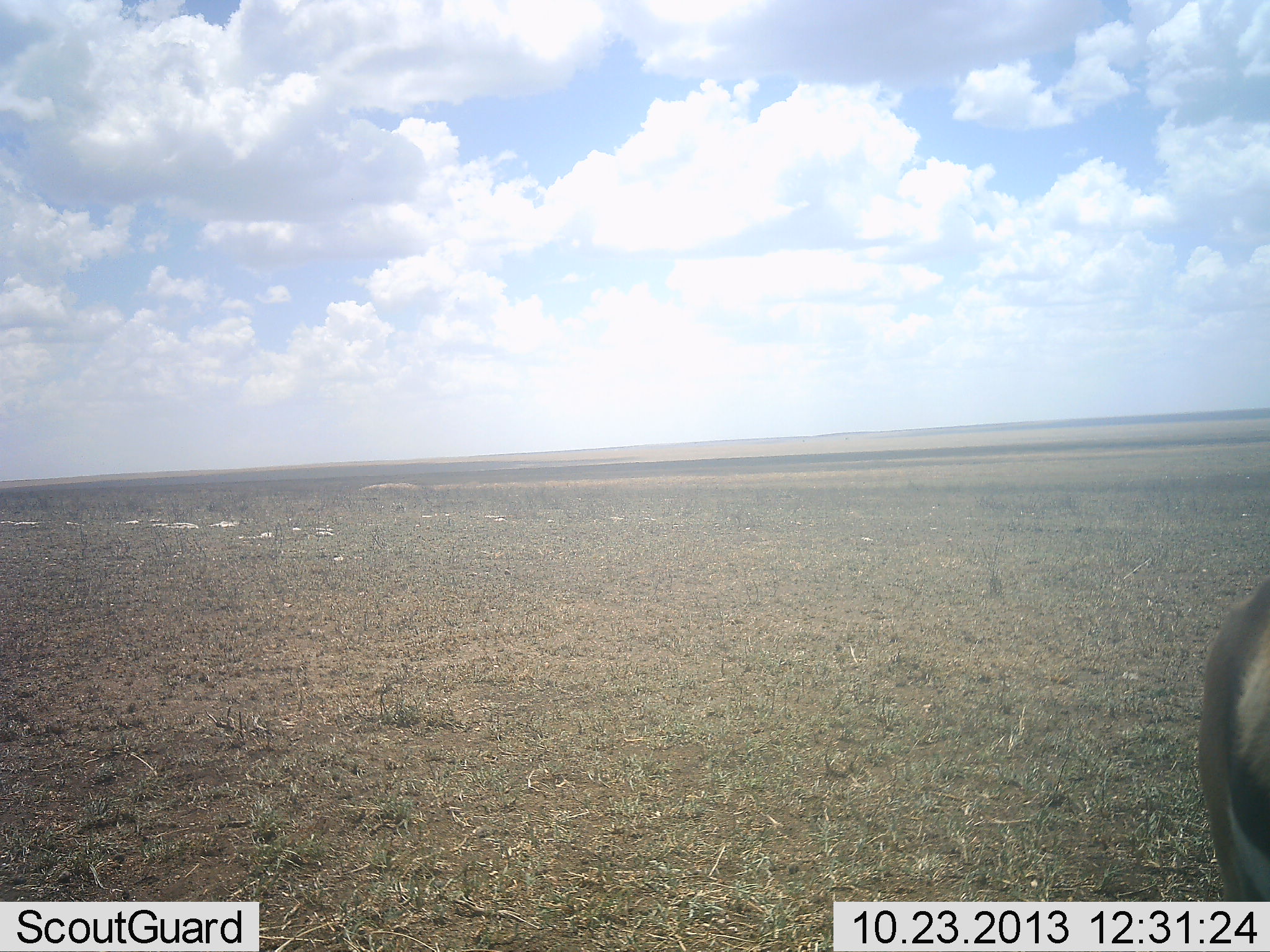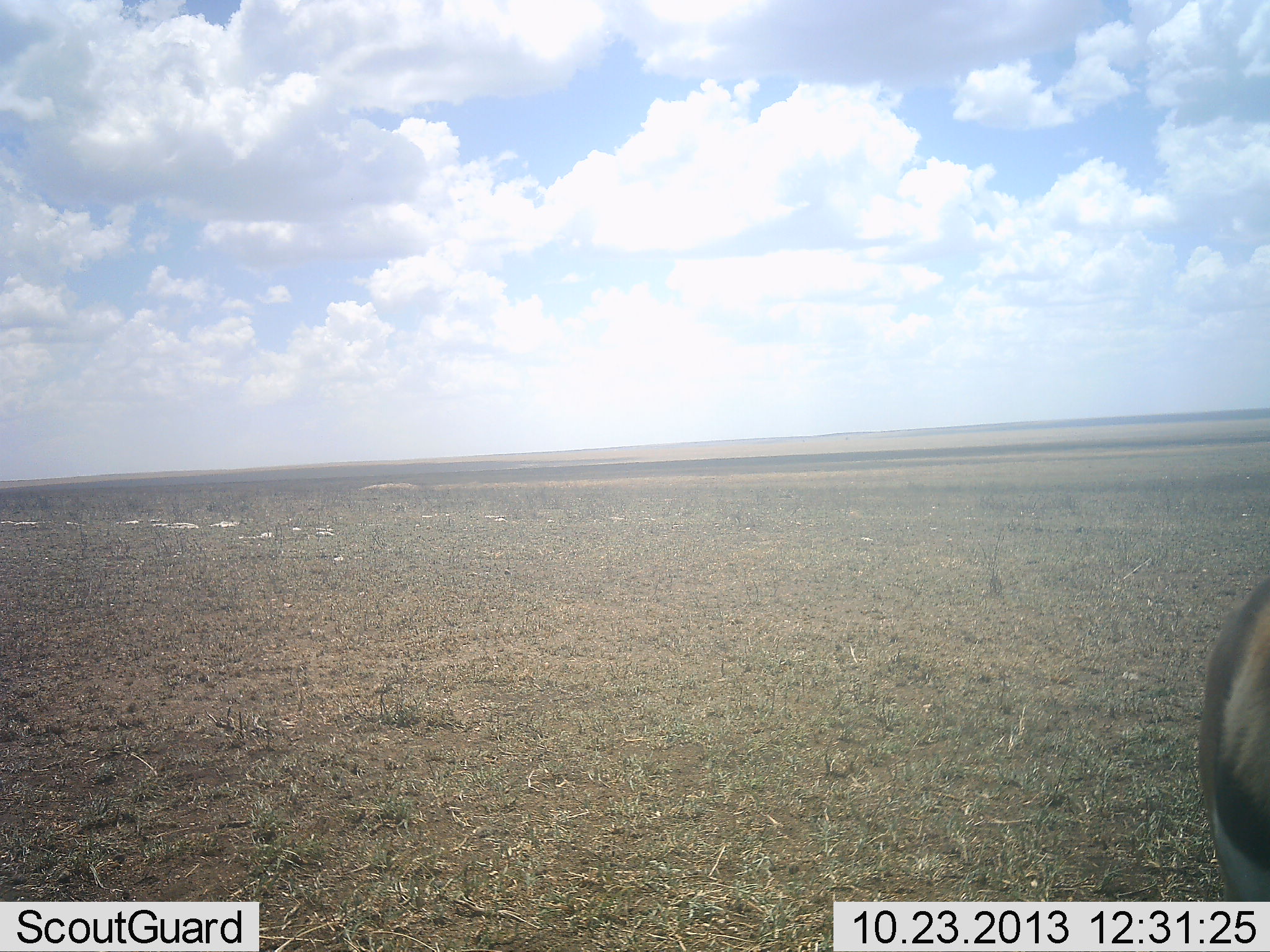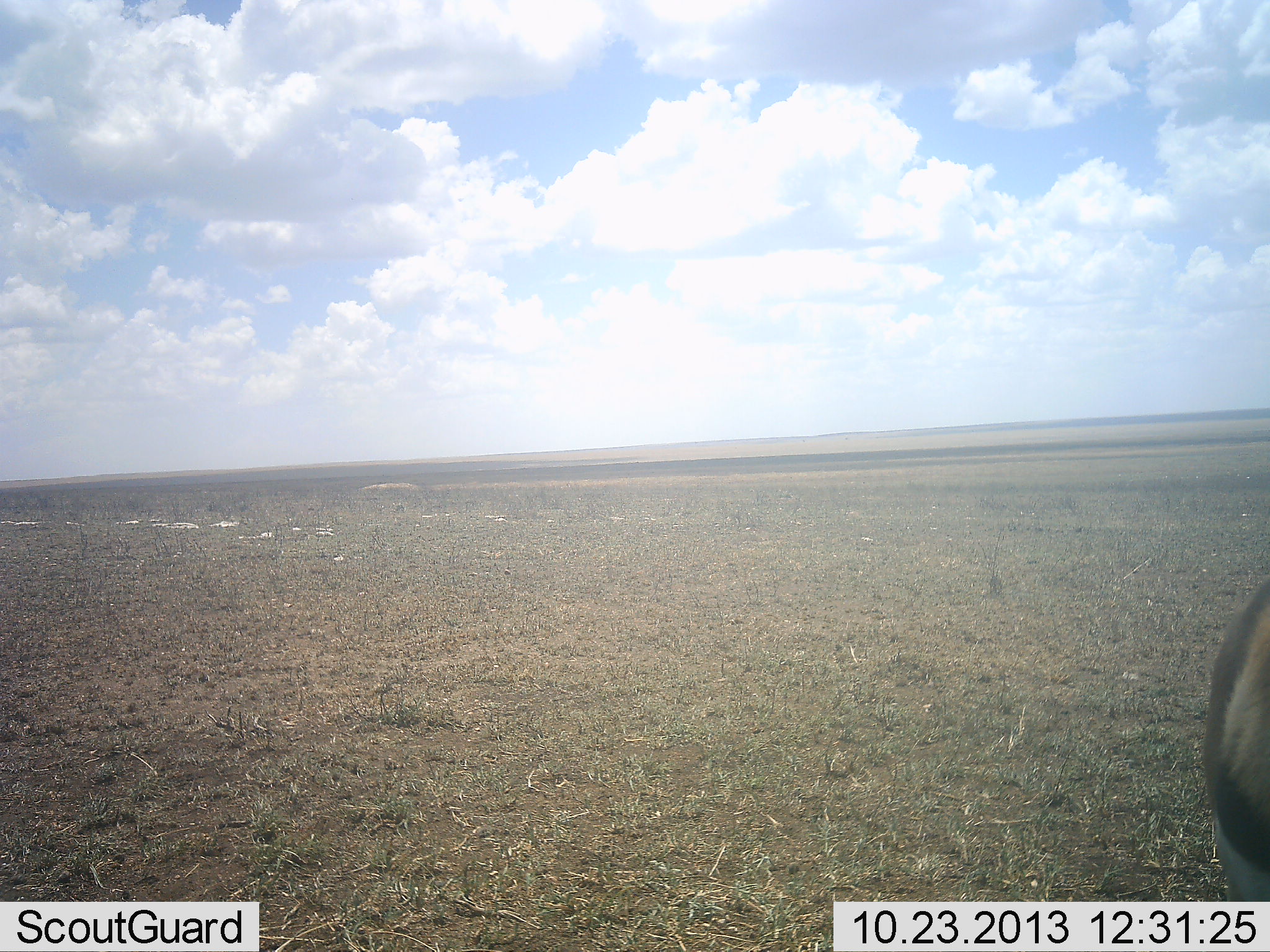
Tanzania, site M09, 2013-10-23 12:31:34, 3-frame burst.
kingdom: Animalia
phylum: Chordata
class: Mammalia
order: Artiodactyla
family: Bovidae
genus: Eudorcas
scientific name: Eudorcas thomsonii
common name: thomson's gazelle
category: gazellethomsons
Gazellethomsons (thomson's gazelle) (Eudorcas thomsonii), count 1. Behavior (volunteer vote fractions): standing 100%, resting 0%, moving 10%, interacting 0%. Young present (vote fraction): 0%. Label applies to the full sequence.